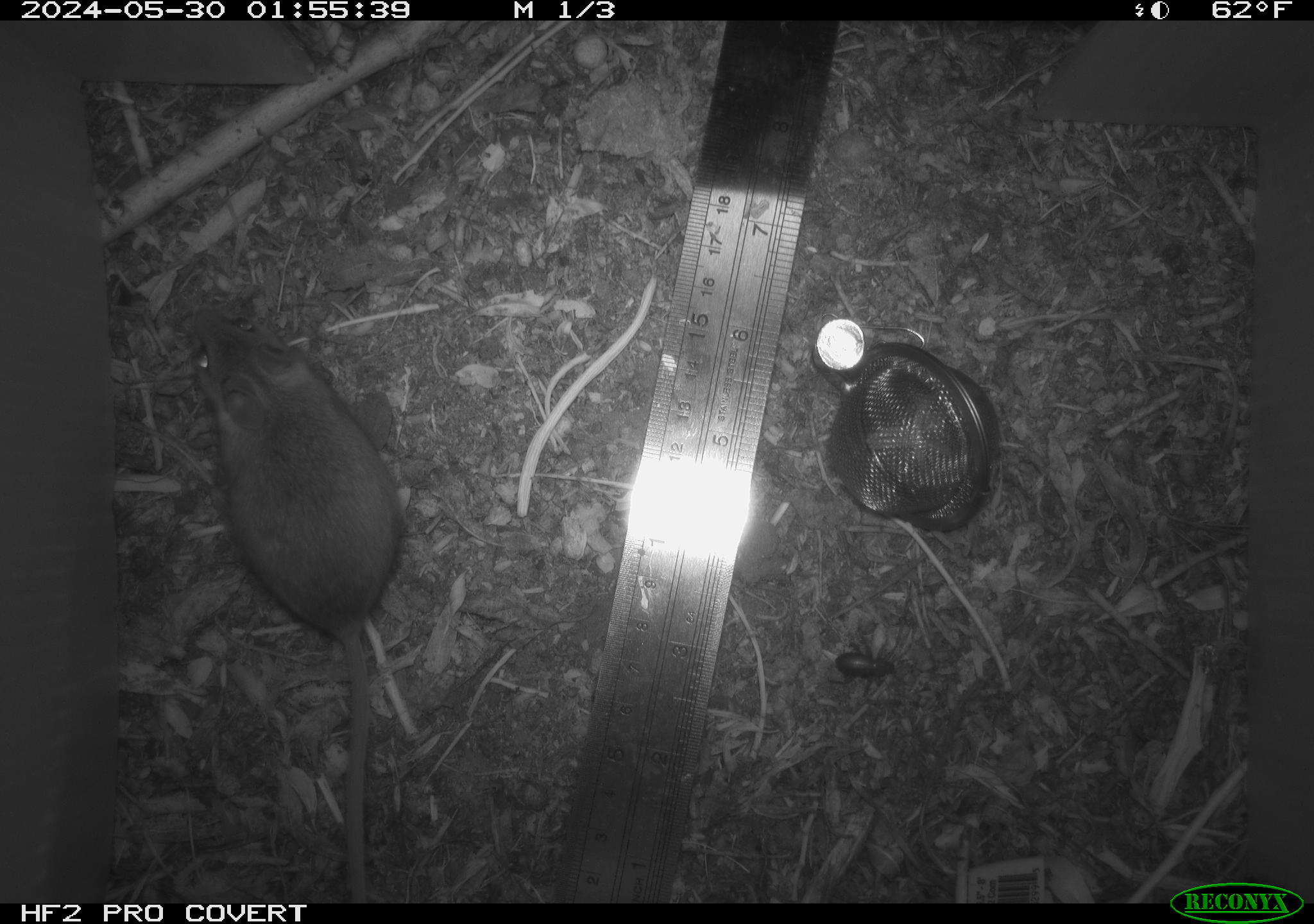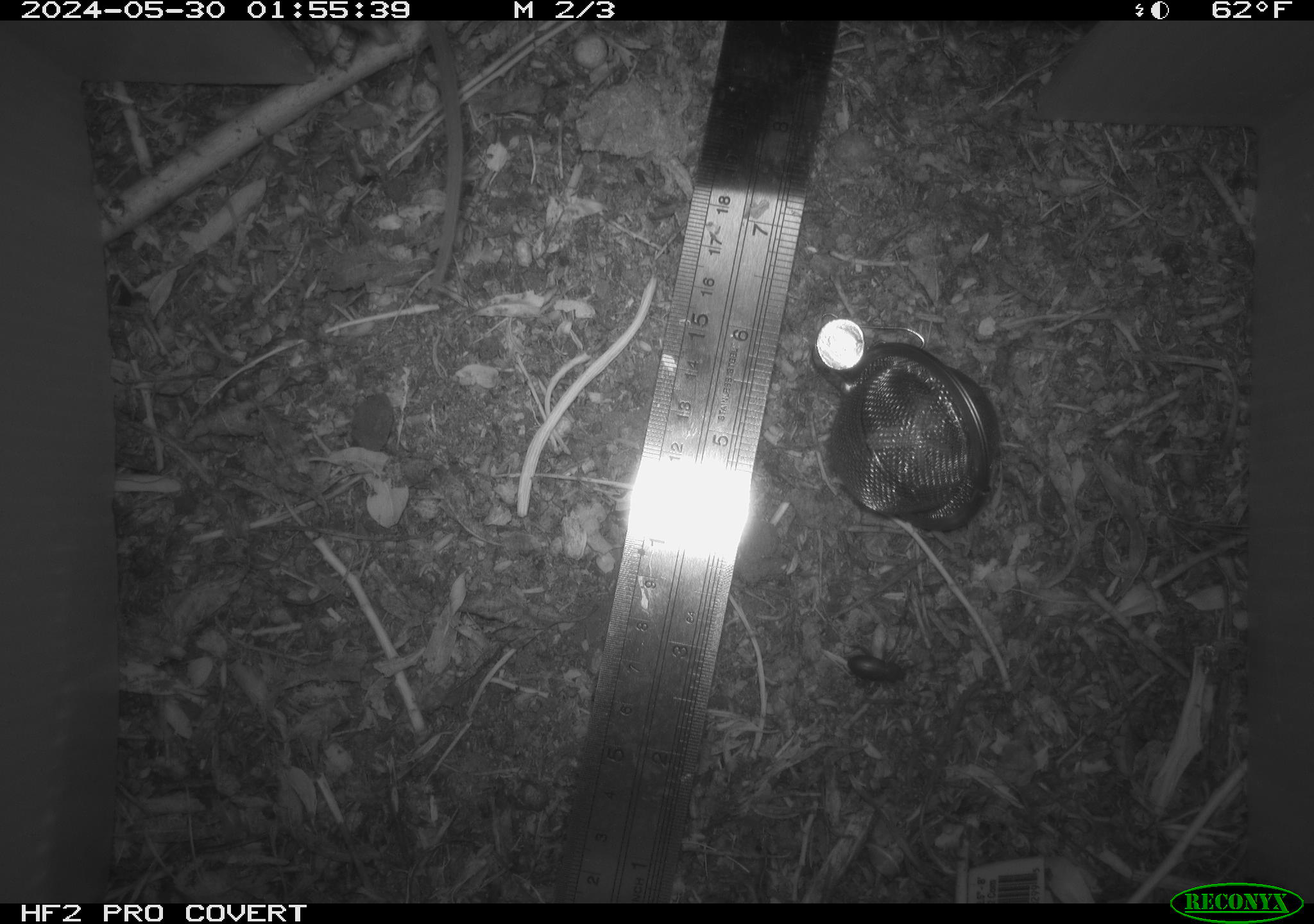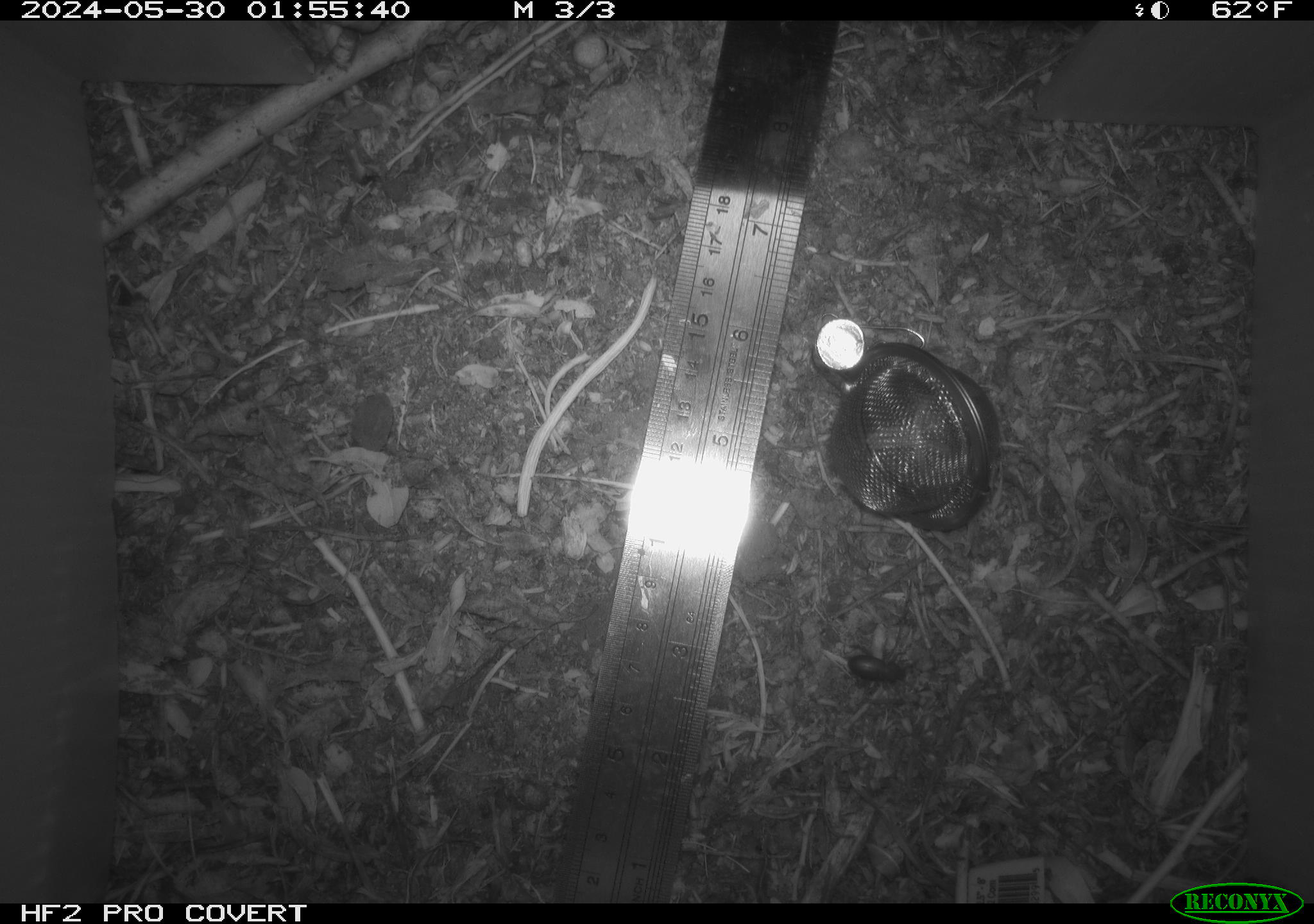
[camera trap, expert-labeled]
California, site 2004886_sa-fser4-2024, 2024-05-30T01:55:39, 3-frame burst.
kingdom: Animalia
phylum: Chordata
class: Mammalia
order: Rodentia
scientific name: Rodentia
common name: rodent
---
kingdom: Animalia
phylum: Arthropoda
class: Insecta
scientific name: Insecta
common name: insect